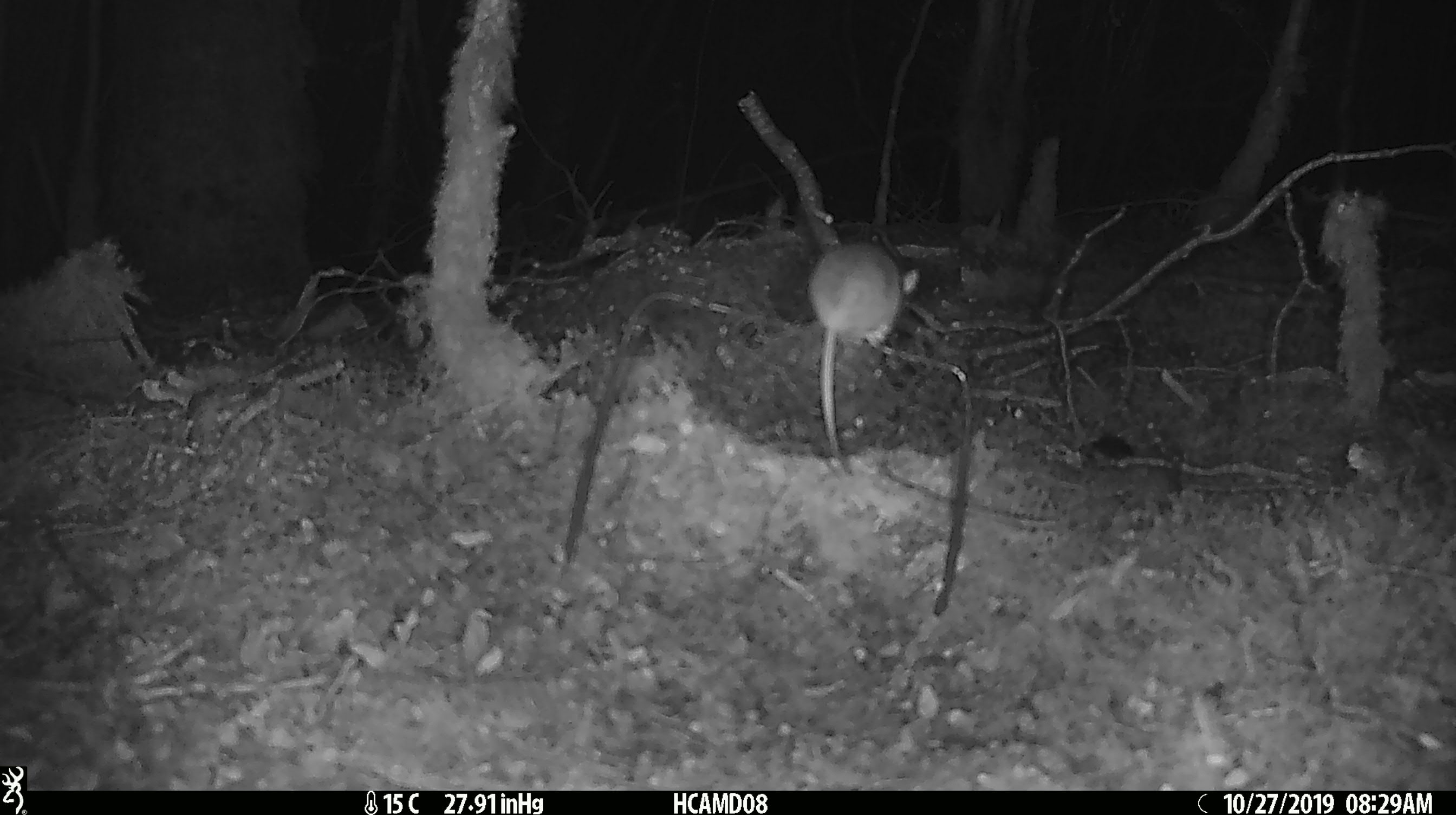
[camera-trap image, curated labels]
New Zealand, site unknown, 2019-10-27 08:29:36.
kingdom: Animalia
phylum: Chordata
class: Mammalia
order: Rodentia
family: Muridae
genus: Mus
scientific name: Mus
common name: mouse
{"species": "mouse (Mus)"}